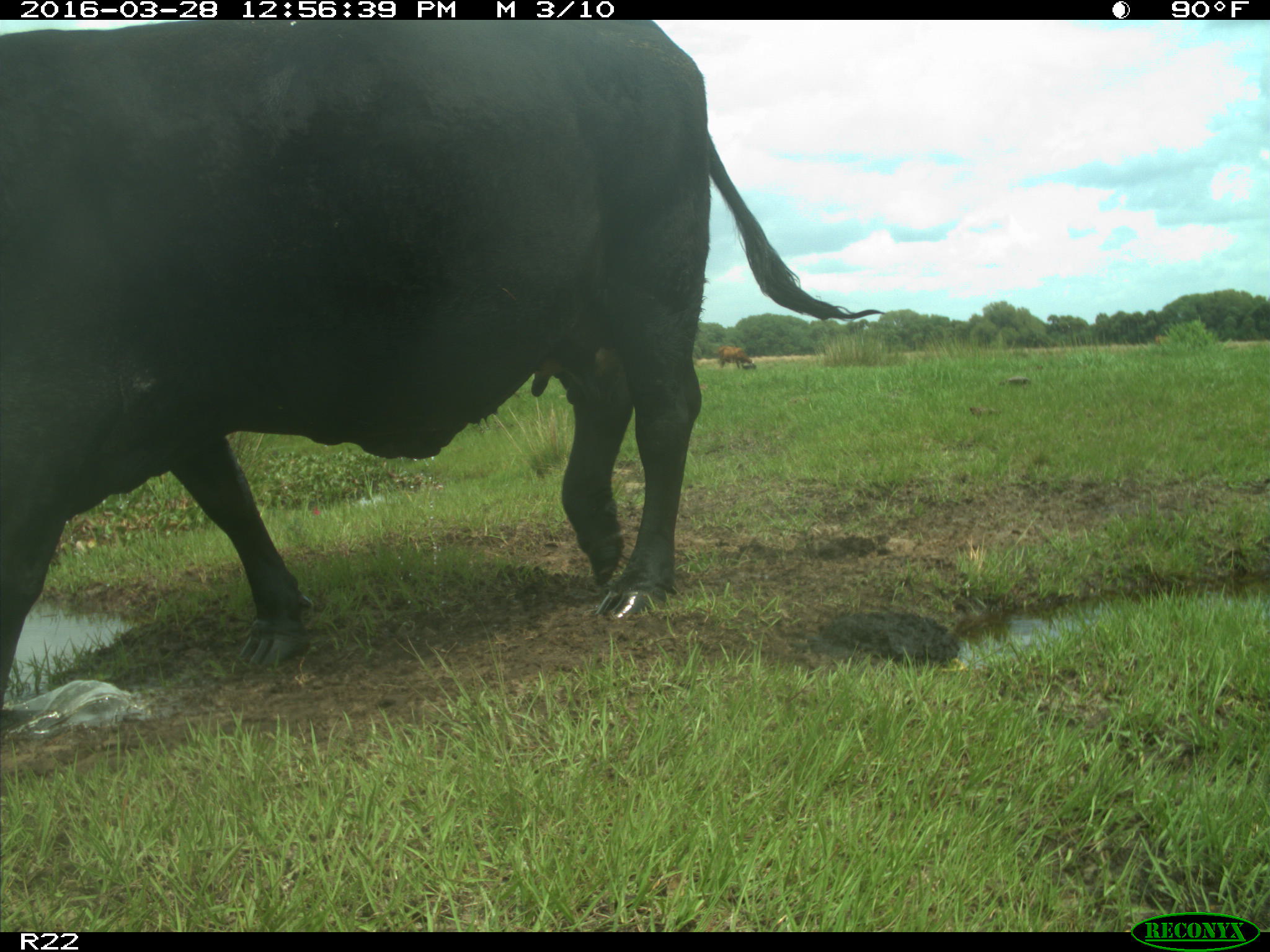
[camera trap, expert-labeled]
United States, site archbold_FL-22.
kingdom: Animalia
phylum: Chordata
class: Mammalia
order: Artiodactyla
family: Bovidae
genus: Bos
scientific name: Bos taurus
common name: domestic cow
Bos taurus (domestic cow).